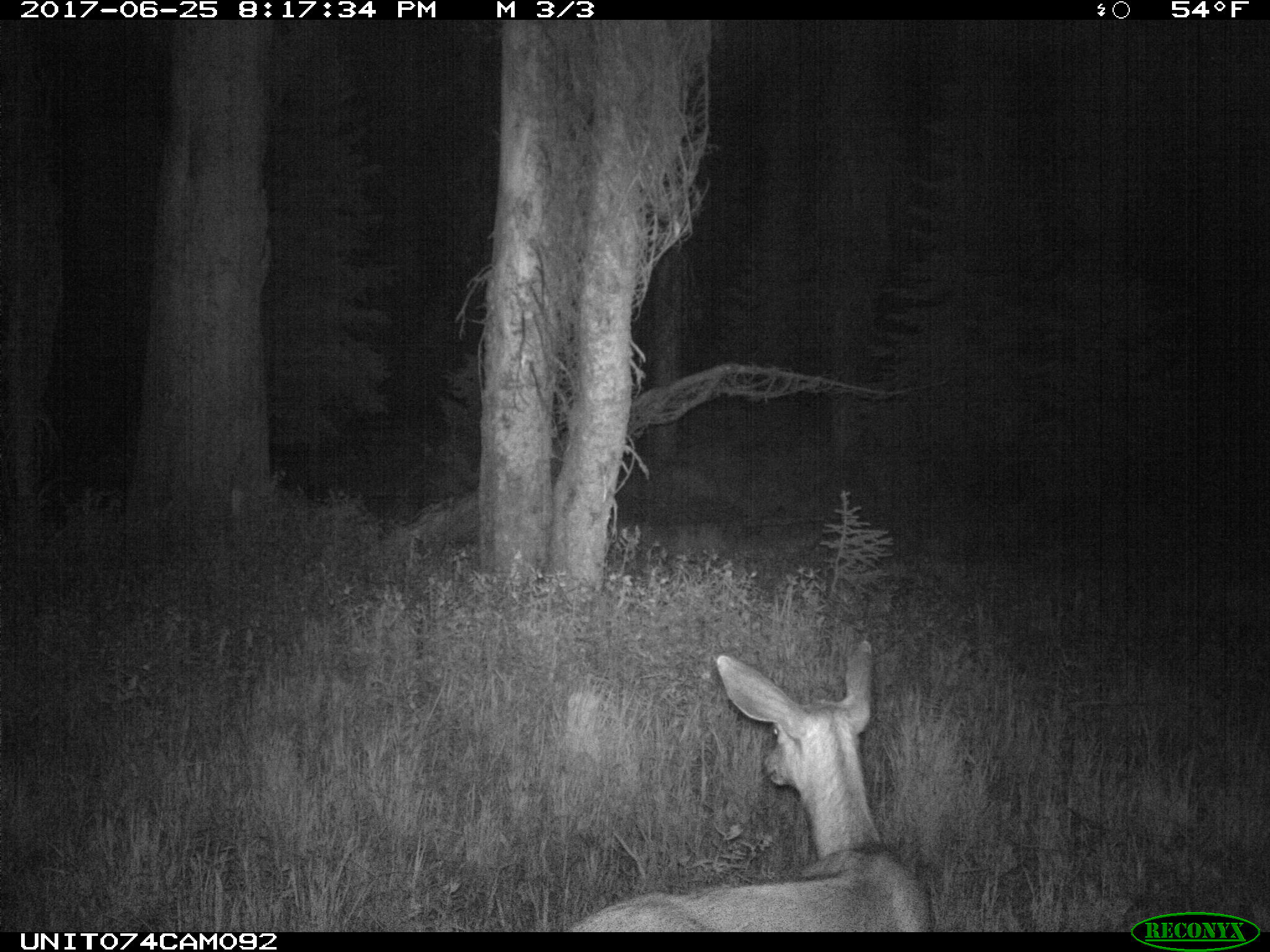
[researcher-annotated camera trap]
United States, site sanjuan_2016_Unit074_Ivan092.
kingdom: Animalia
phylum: Chordata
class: Mammalia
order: Artiodactyla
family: Cervidae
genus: Odocoileus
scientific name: Odocoileus hemionus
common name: mule deer